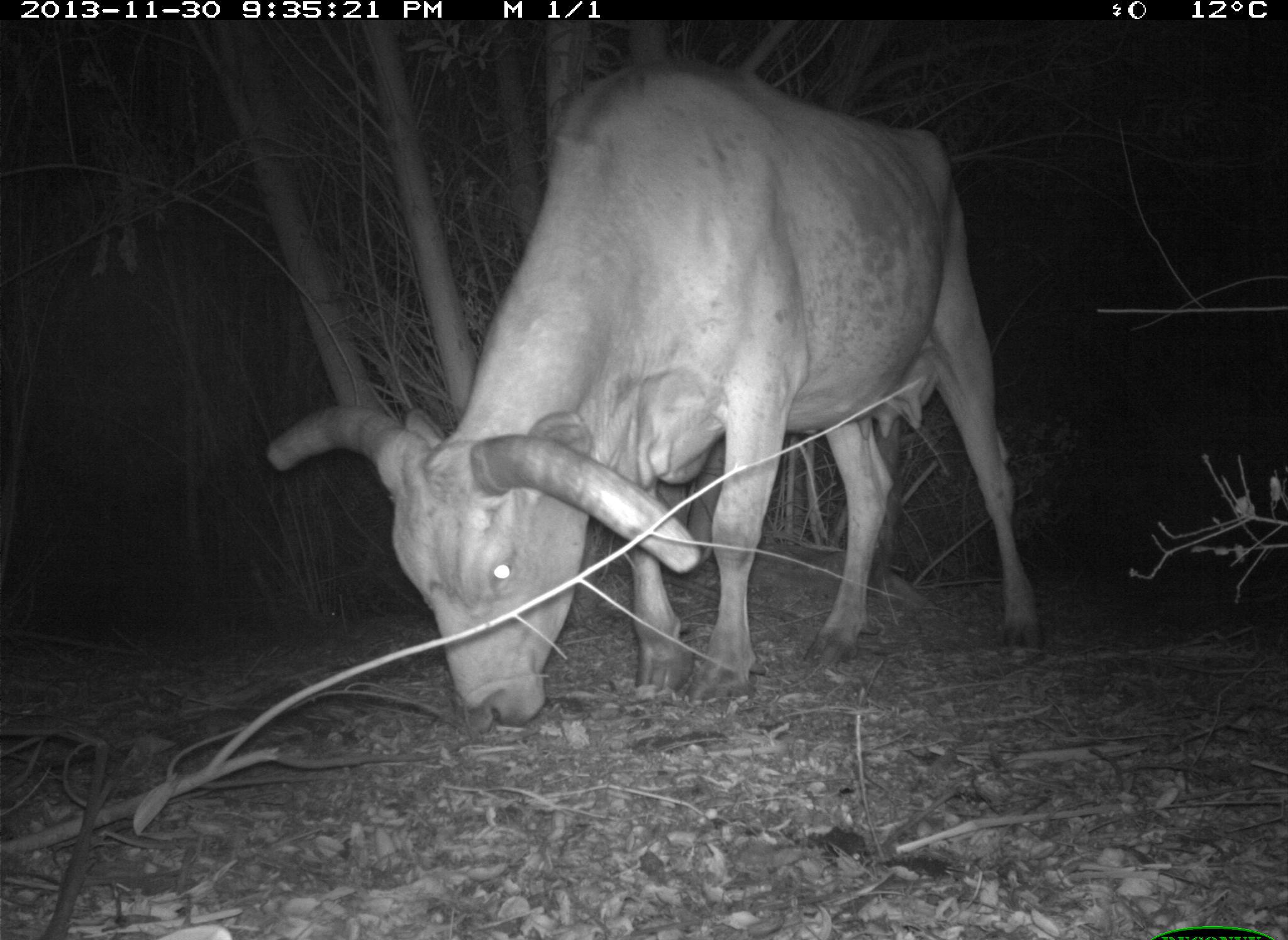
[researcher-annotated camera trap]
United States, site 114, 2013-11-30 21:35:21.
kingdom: Animalia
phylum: Chordata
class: Mammalia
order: Artiodactyla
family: Bovidae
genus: Bos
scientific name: Bos taurus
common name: cow